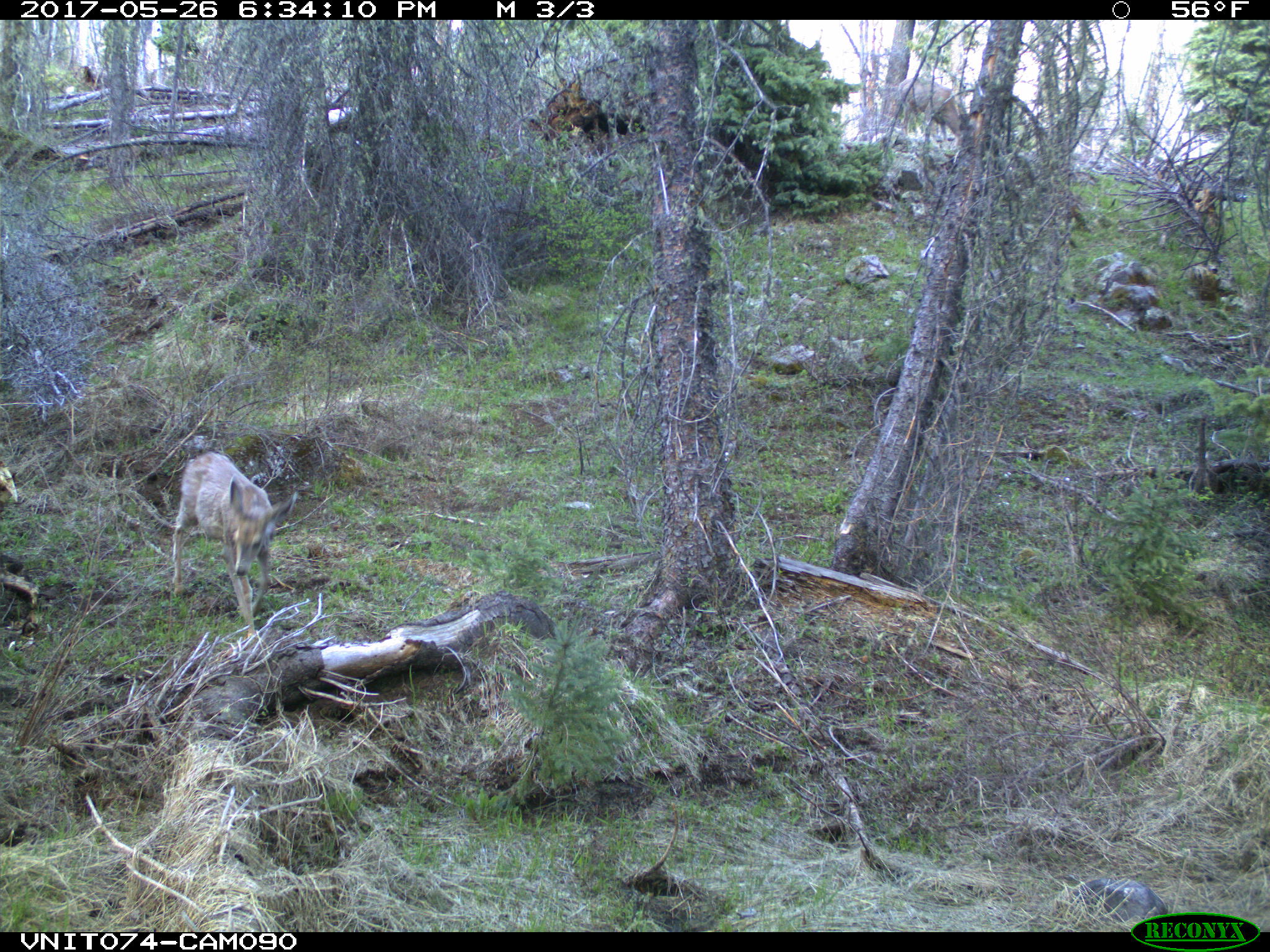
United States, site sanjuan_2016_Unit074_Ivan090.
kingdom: Animalia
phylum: Chordata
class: Mammalia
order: Artiodactyla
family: Cervidae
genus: Odocoileus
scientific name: Odocoileus hemionus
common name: mule deer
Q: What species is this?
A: Odocoileus hemionus (mule deer).